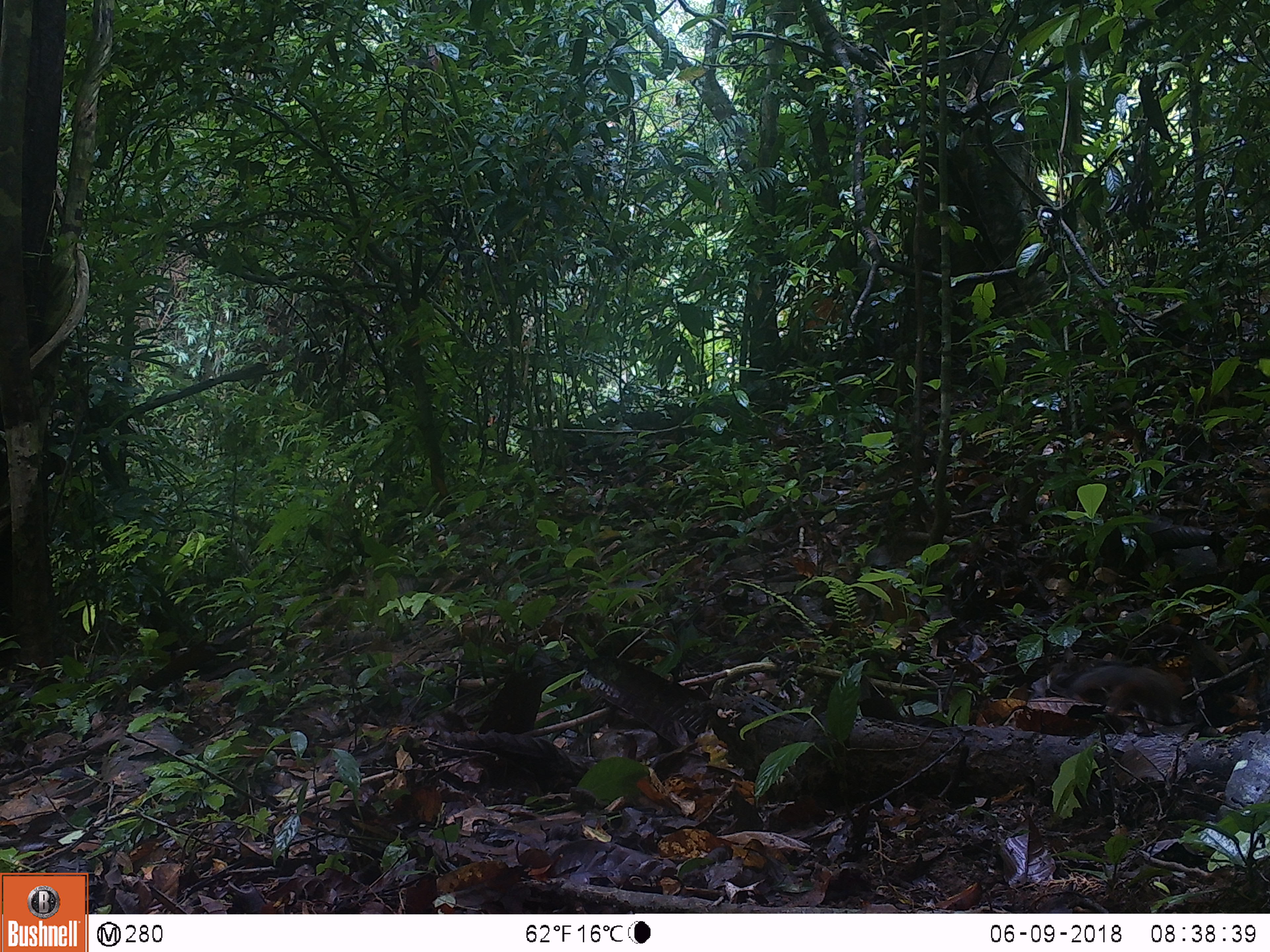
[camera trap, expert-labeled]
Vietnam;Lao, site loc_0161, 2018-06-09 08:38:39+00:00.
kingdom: Animalia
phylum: Chordata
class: Mammalia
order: Rodentia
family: Sciuridae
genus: Sciurus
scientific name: Sciurus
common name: squirrel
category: unidentified squirrel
Unidentified squirrel (squirrel) (Sciurus). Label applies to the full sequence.